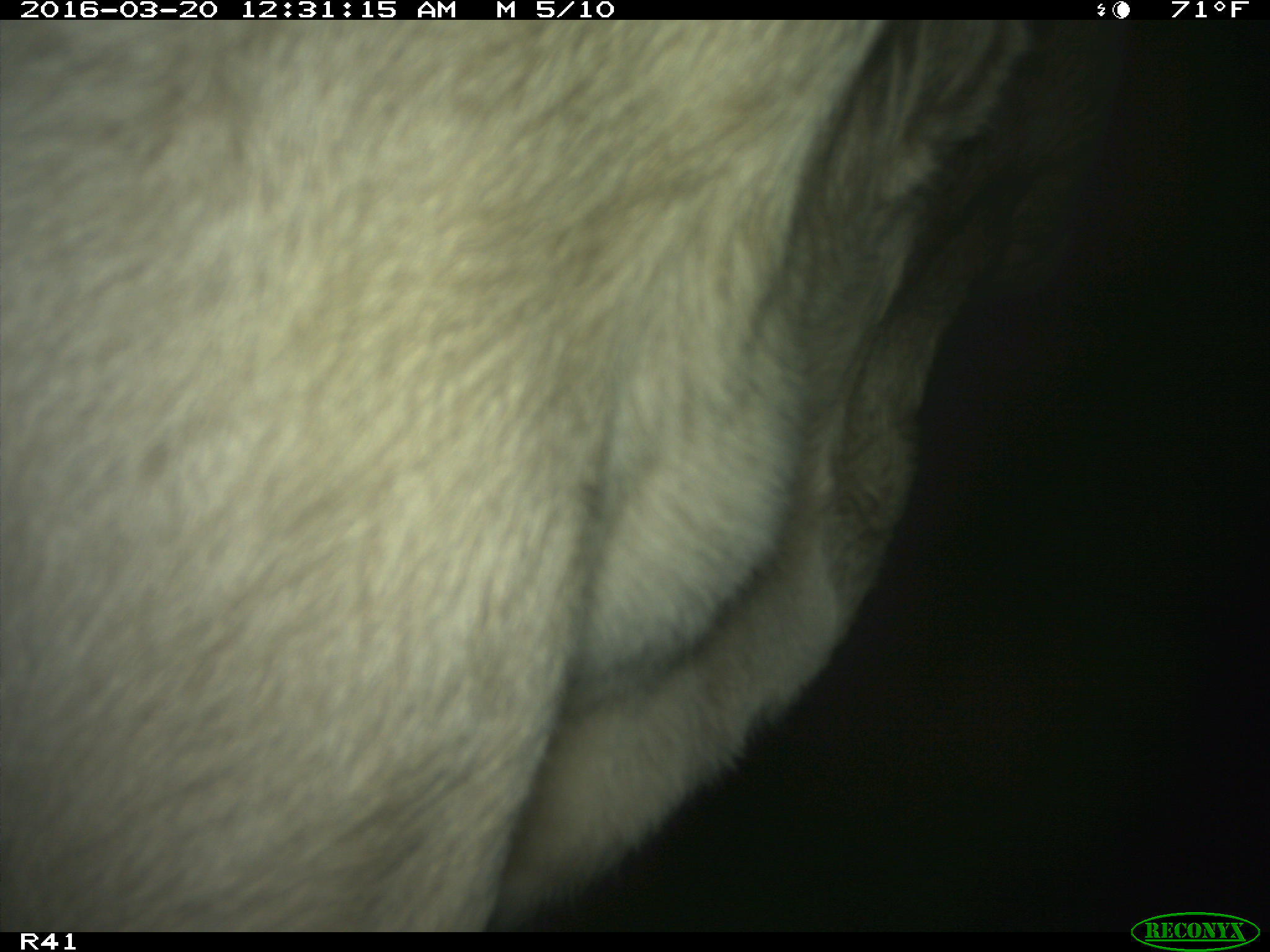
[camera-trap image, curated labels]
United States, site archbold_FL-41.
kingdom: Animalia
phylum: Chordata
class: Mammalia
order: Artiodactyla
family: Bovidae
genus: Bos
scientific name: Bos taurus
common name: domestic cow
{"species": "Bos taurus (domestic cow)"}